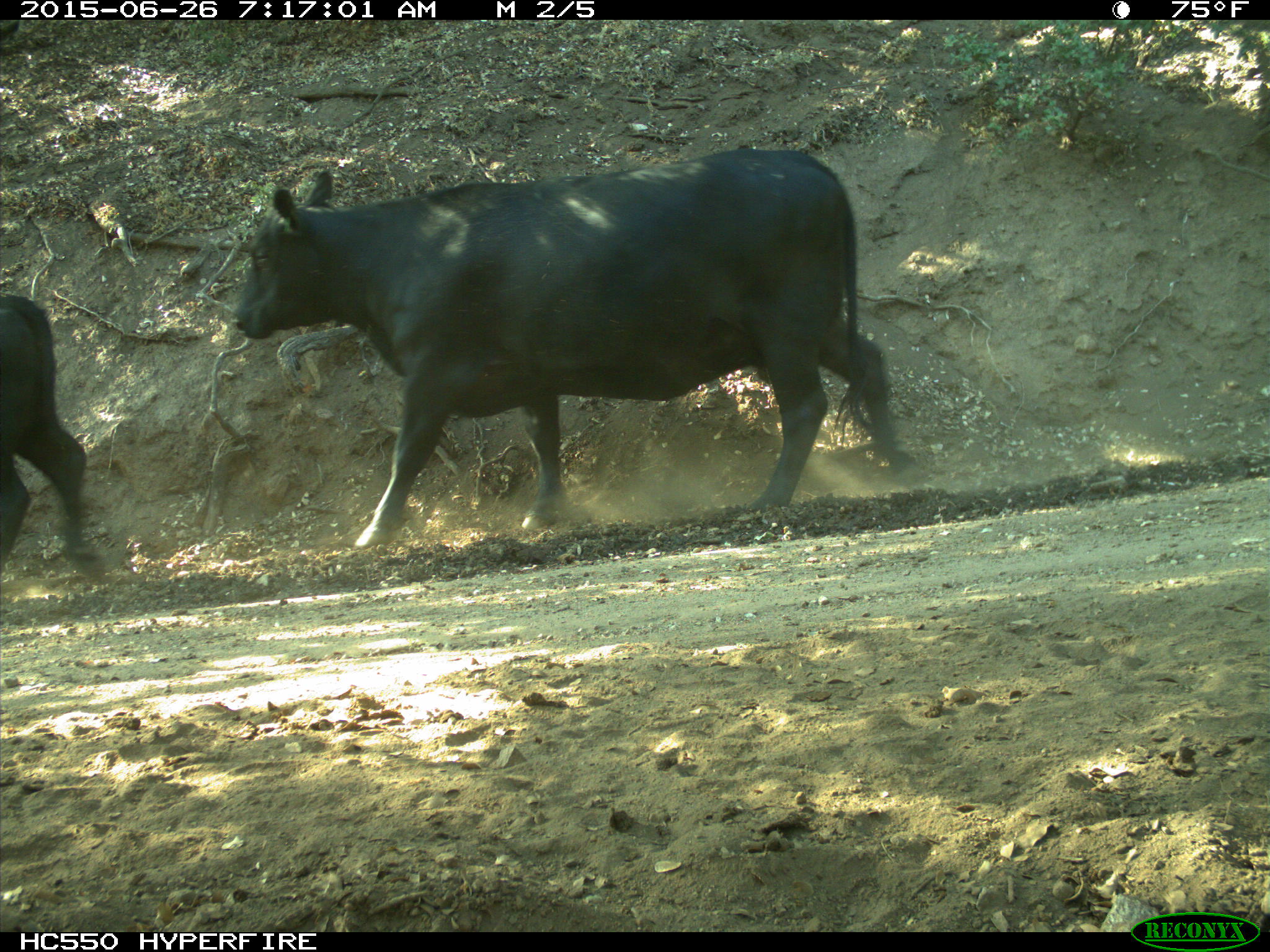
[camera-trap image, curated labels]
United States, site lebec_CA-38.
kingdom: Animalia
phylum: Chordata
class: Mammalia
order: Artiodactyla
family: Bovidae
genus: Bos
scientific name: Bos taurus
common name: domestic cow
Bos taurus (domestic cow).